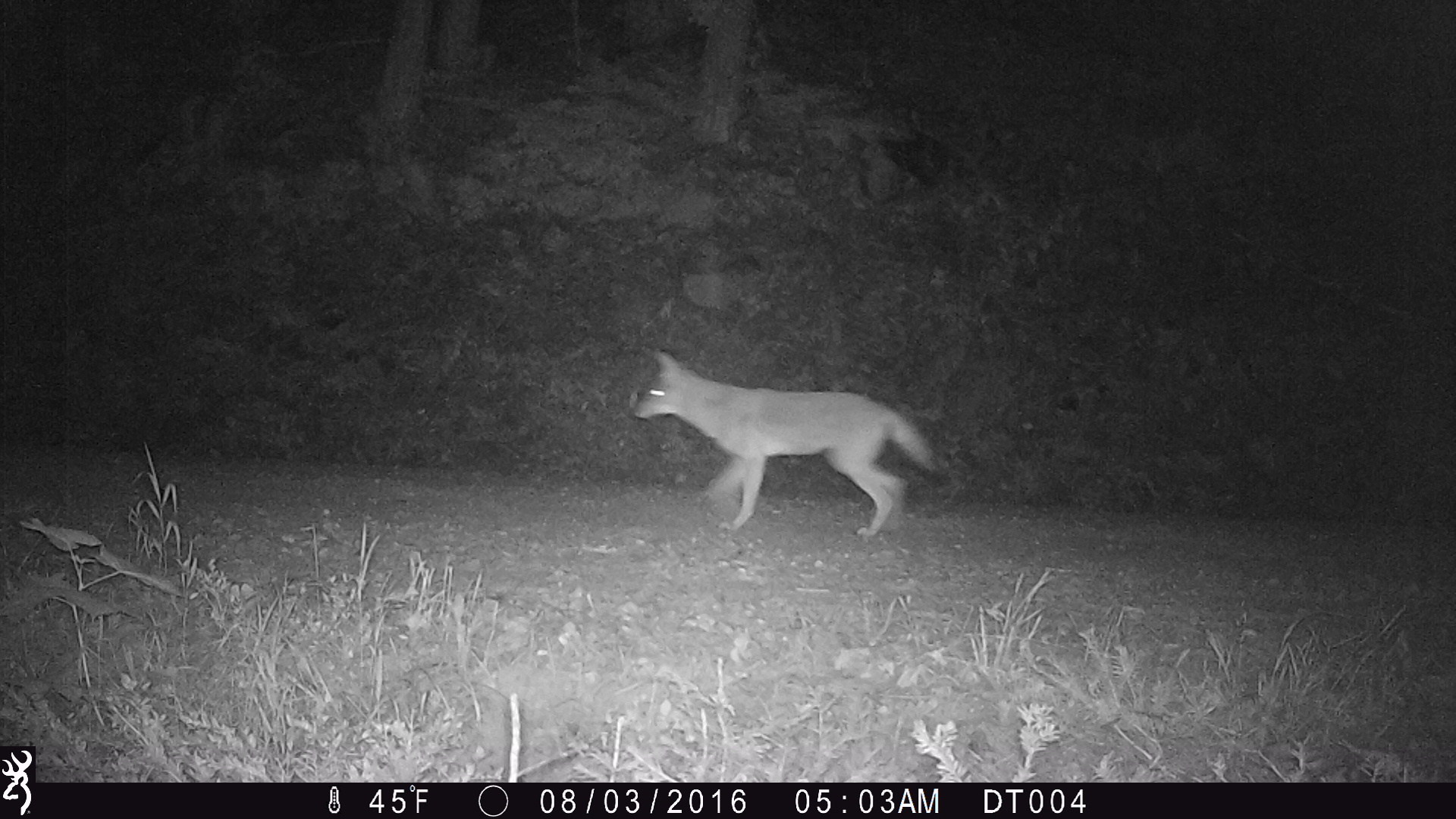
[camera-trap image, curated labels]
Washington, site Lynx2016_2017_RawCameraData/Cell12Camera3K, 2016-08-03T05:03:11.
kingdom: Animalia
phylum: Chordata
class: Mammalia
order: Carnivora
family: Canidae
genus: Canis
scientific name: Canis latrans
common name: coyote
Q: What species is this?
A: Canis latrans (coyote).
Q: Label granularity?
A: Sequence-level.